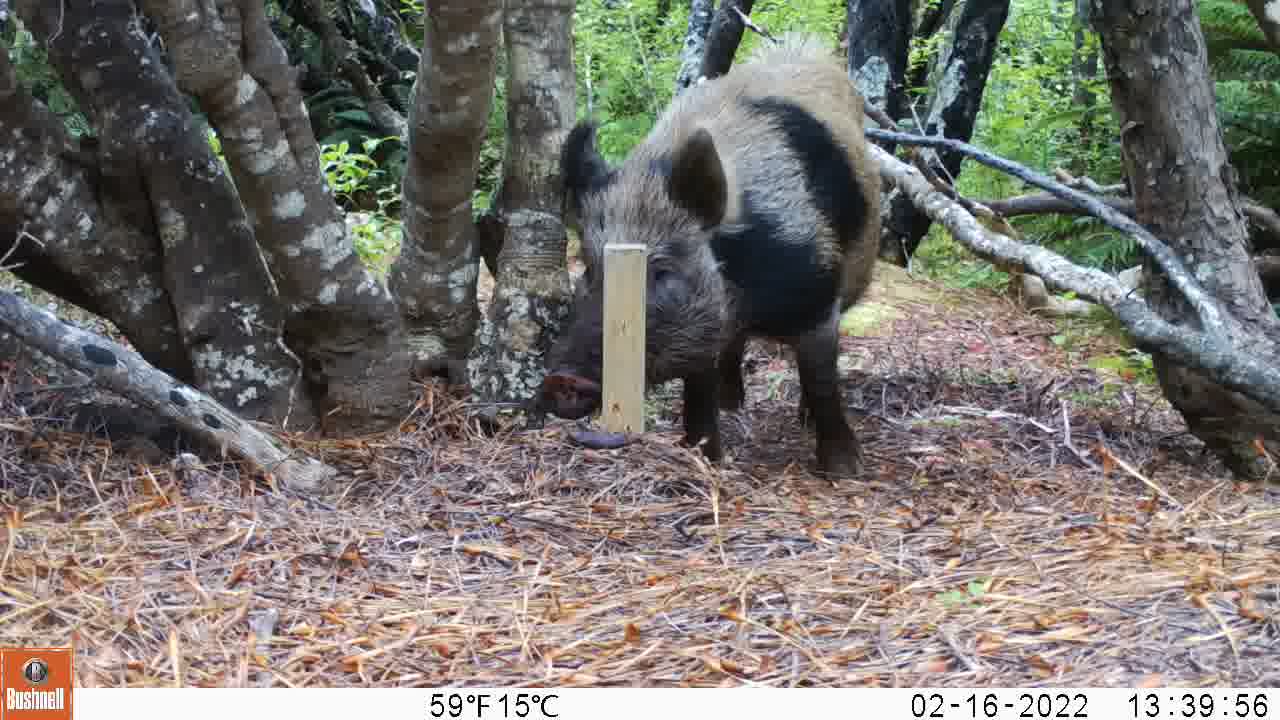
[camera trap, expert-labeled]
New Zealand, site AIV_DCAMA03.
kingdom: Animalia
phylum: Chordata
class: Mammalia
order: Artiodactyla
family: Suidae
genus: Sus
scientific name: Sus scrofa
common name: pig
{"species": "pig (Sus scrofa)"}